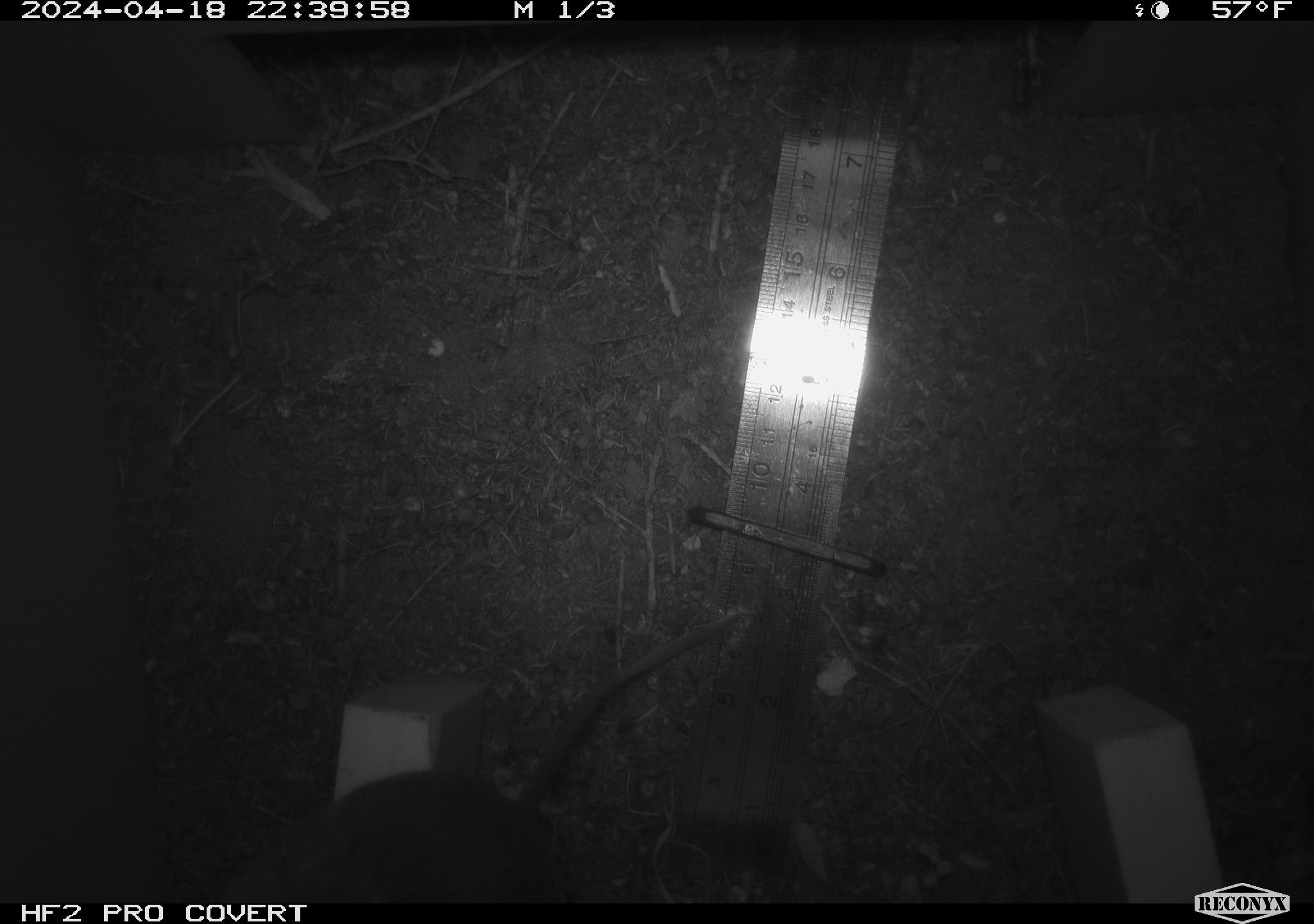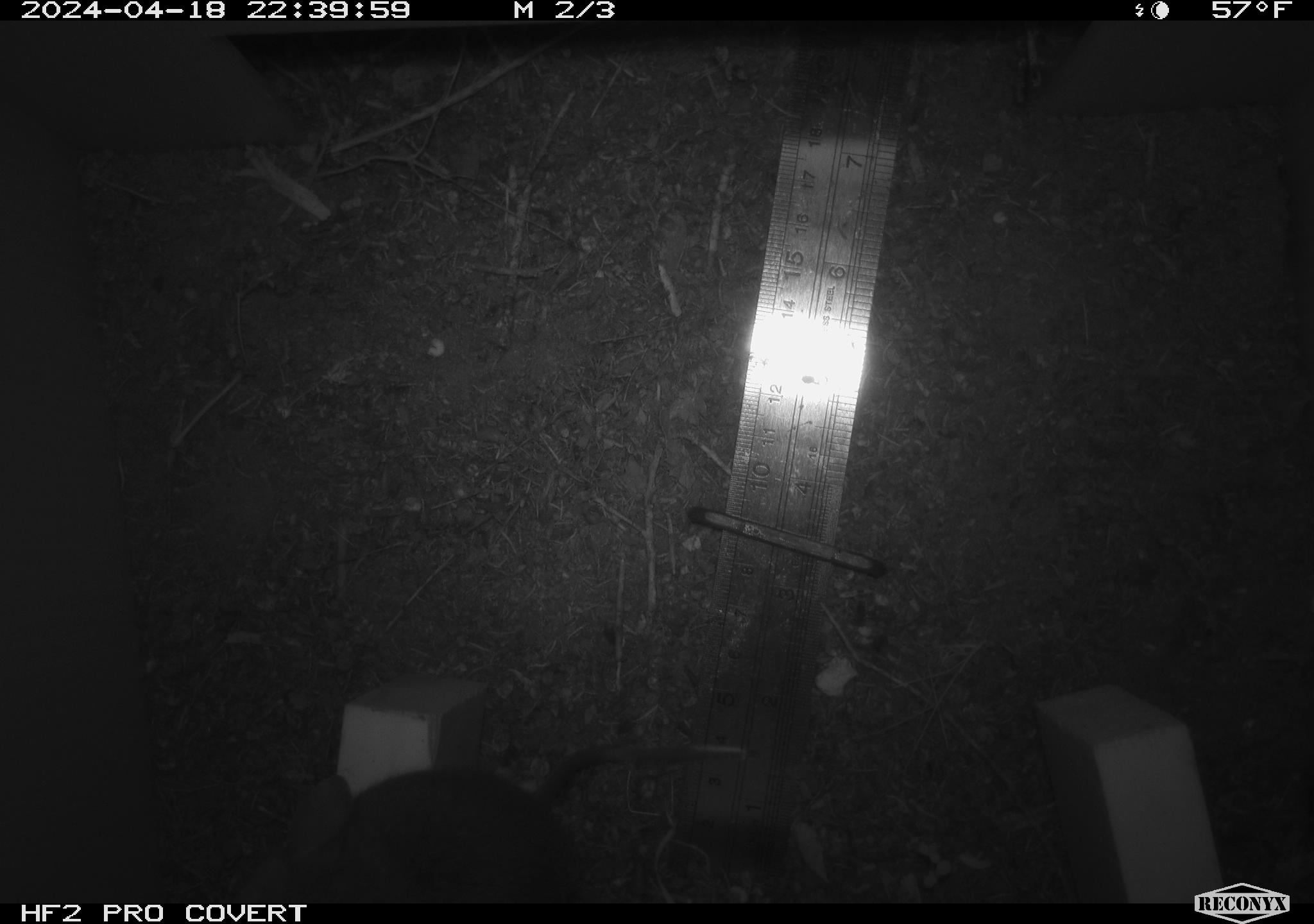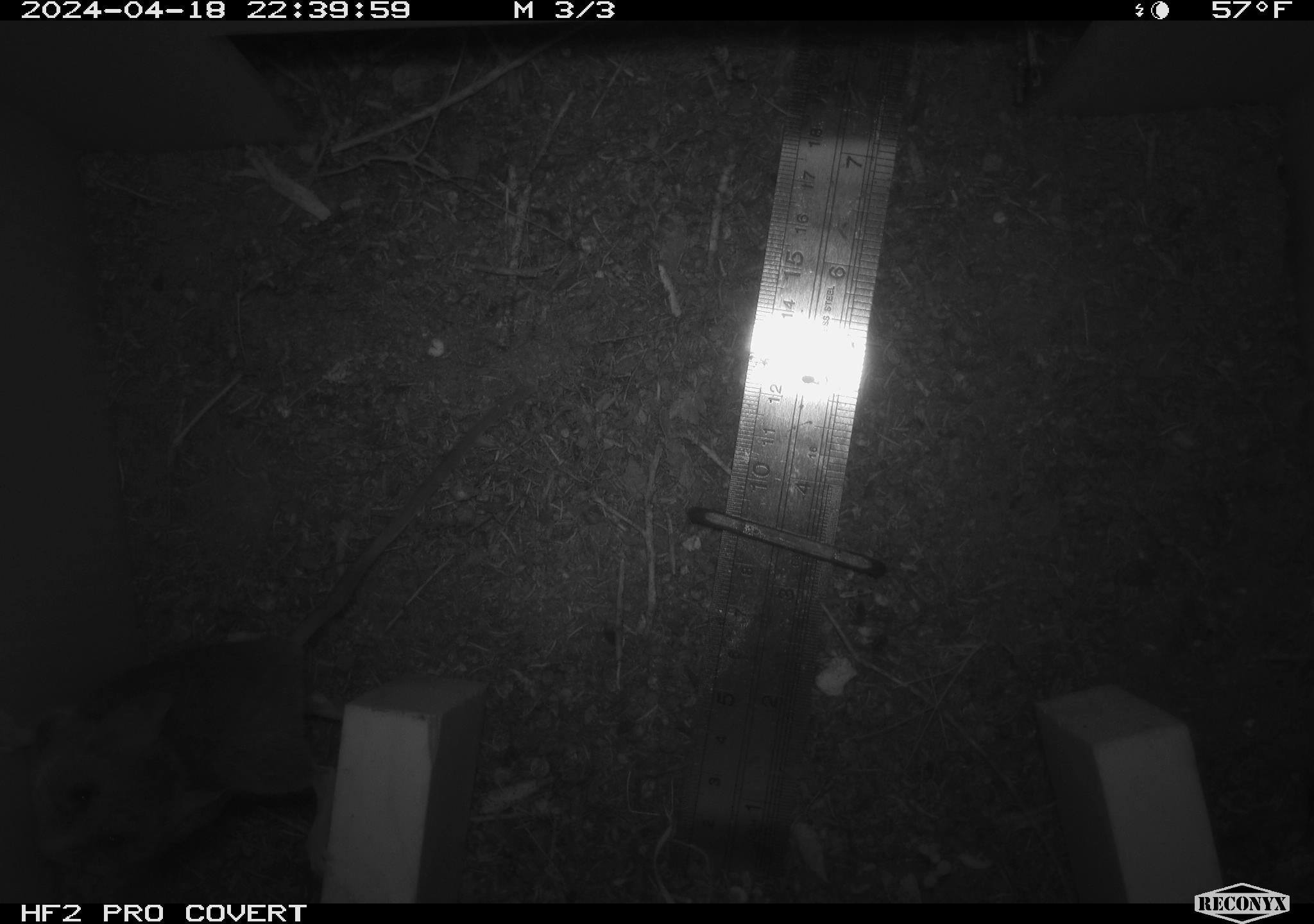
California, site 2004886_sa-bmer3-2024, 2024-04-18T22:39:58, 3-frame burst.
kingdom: Animalia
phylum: Chordata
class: Mammalia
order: Rodentia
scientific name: Rodentia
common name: mouse species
Mouse species (Rodentia).